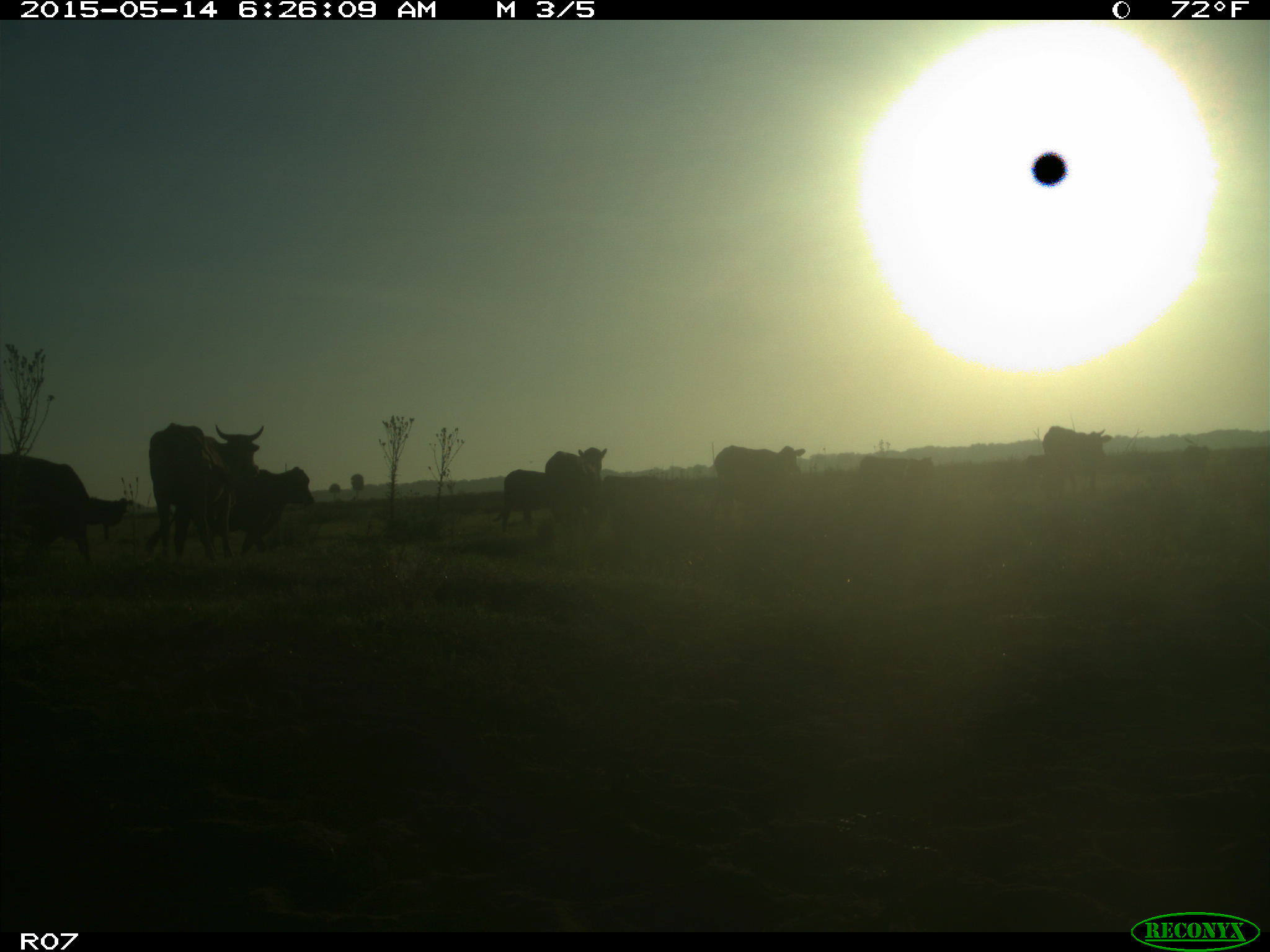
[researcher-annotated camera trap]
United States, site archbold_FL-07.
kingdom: Animalia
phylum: Chordata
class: Mammalia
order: Artiodactyla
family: Bovidae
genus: Bos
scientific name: Bos taurus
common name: domestic cow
Bos taurus (domestic cow).